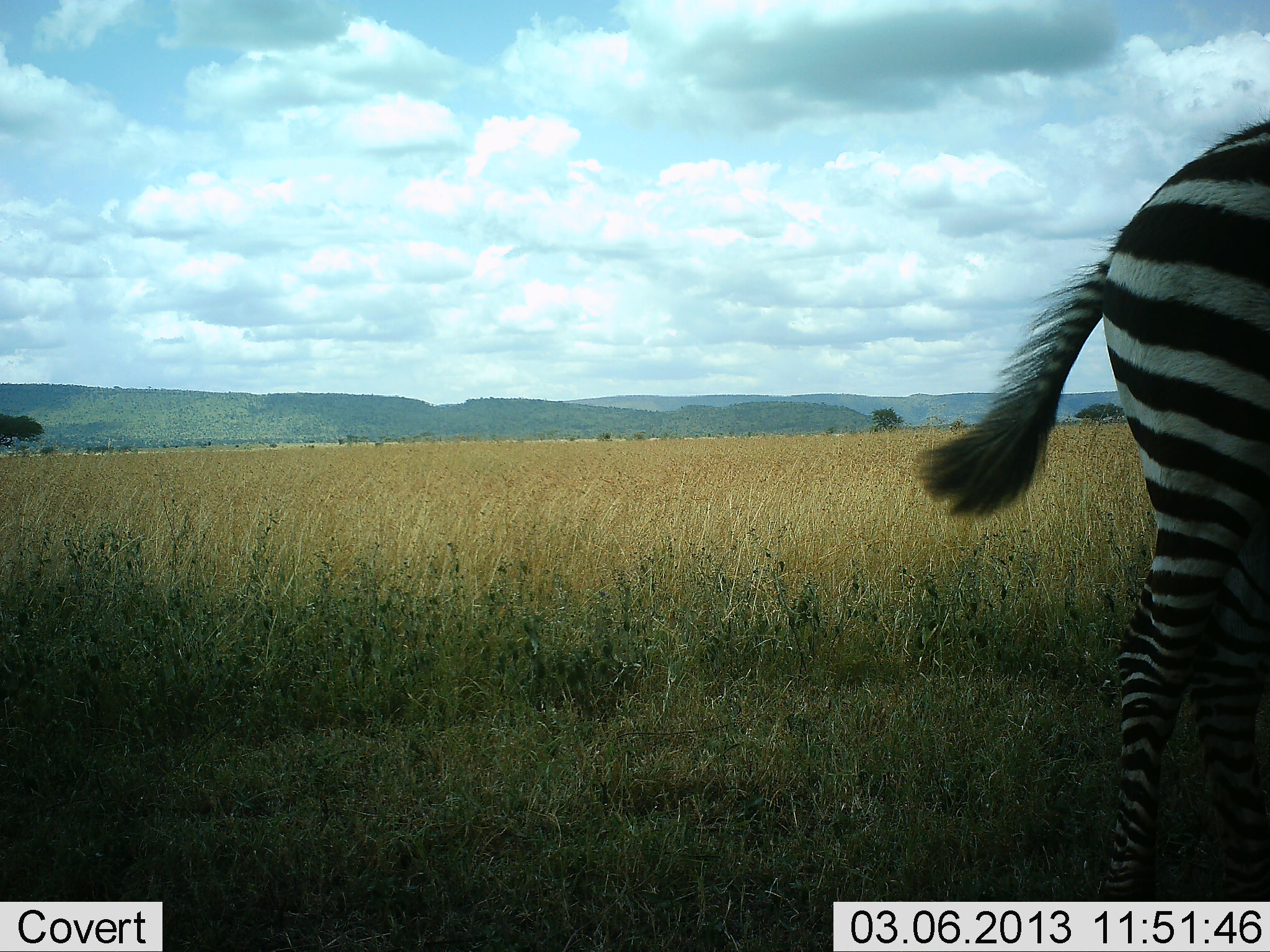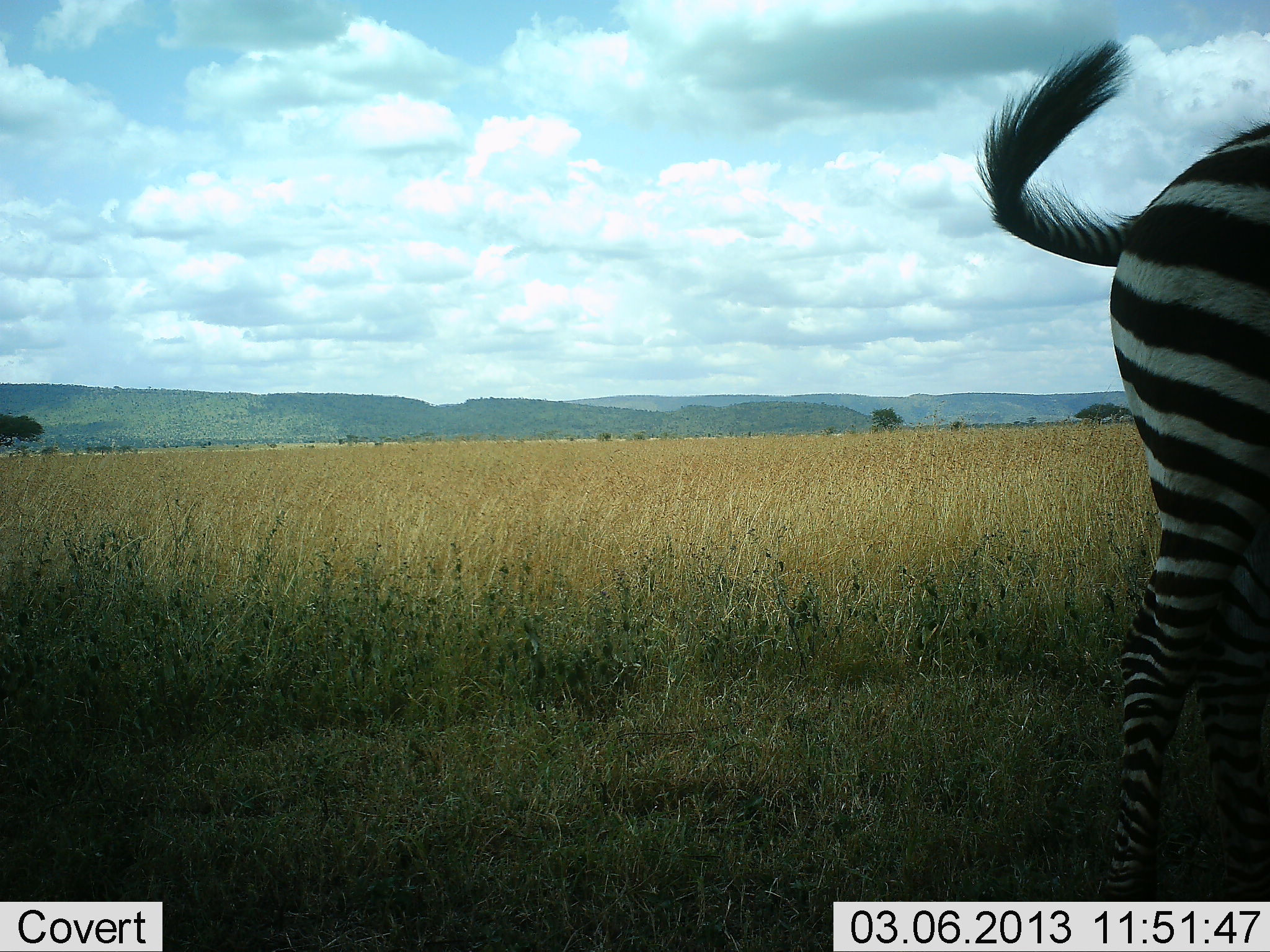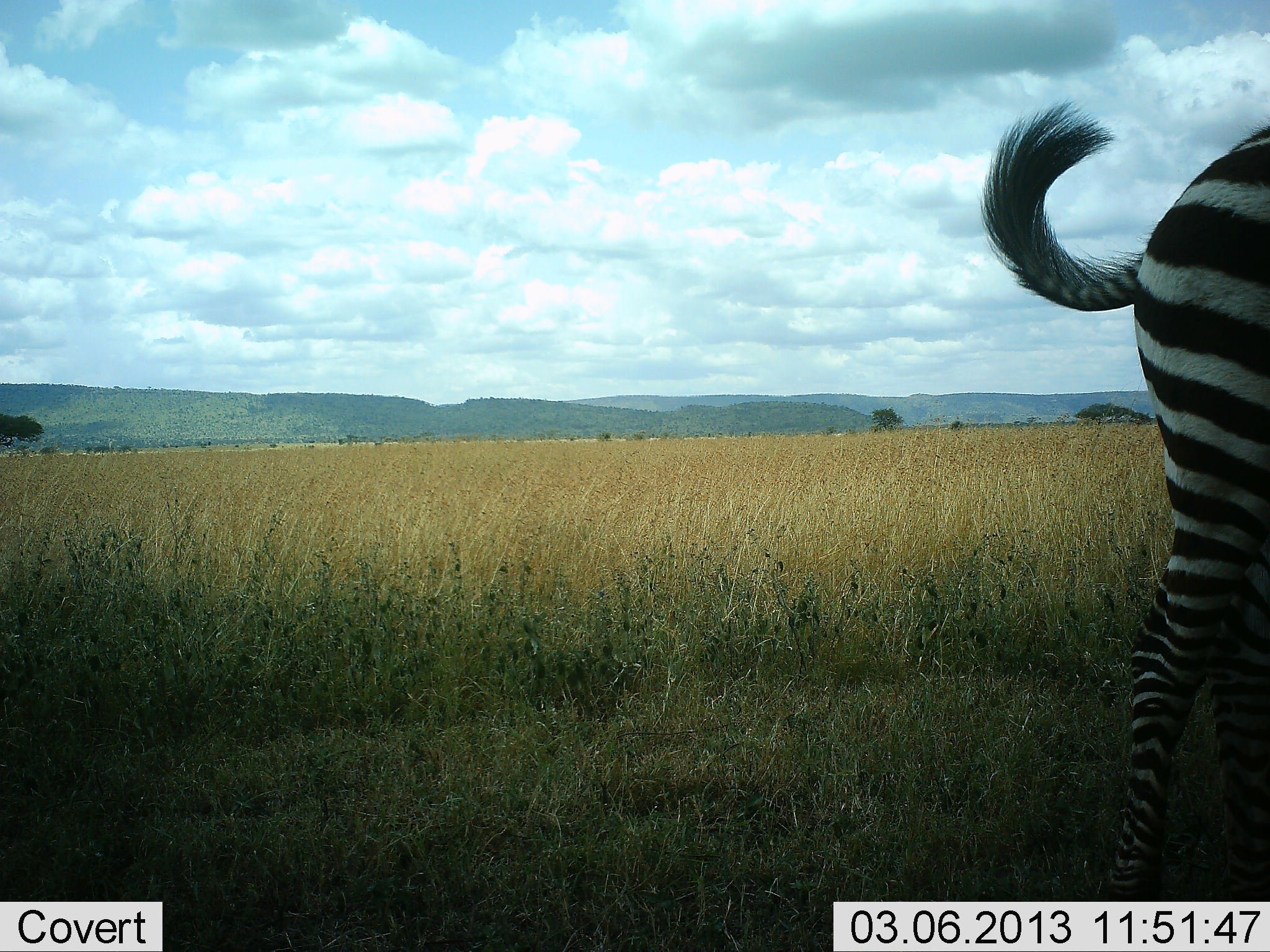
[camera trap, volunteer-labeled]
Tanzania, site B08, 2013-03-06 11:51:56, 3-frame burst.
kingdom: Animalia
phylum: Chordata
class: Mammalia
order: Perissodactyla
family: Equidae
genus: Equus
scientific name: Equus quagga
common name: plains zebra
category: zebra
Zebra (plains zebra) (Equus quagga), count 1. Behavior (volunteer vote fractions): standing 88%, resting 0%, moving 12%, interacting 6%. Young present (vote fraction): 0%. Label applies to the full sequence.